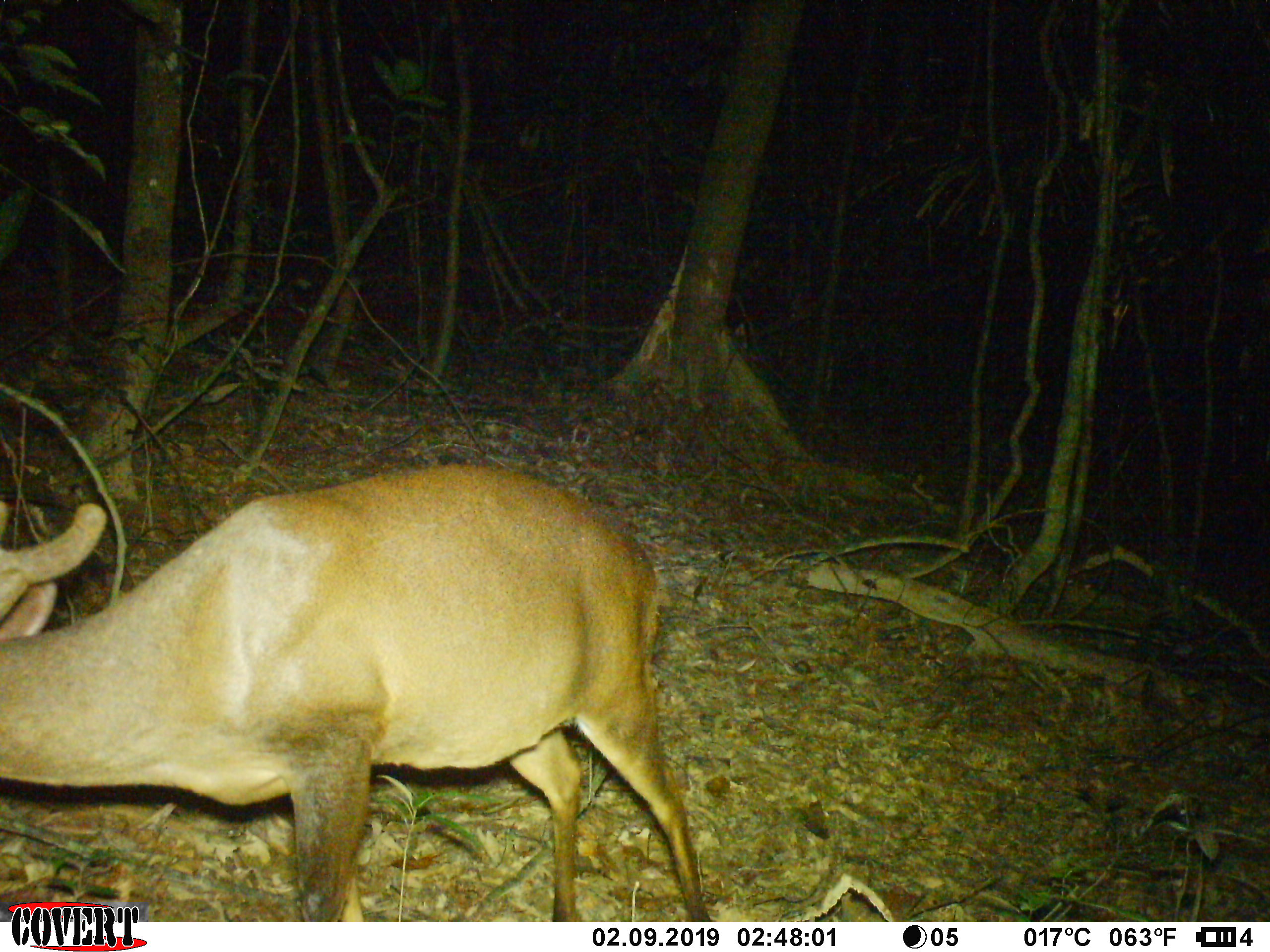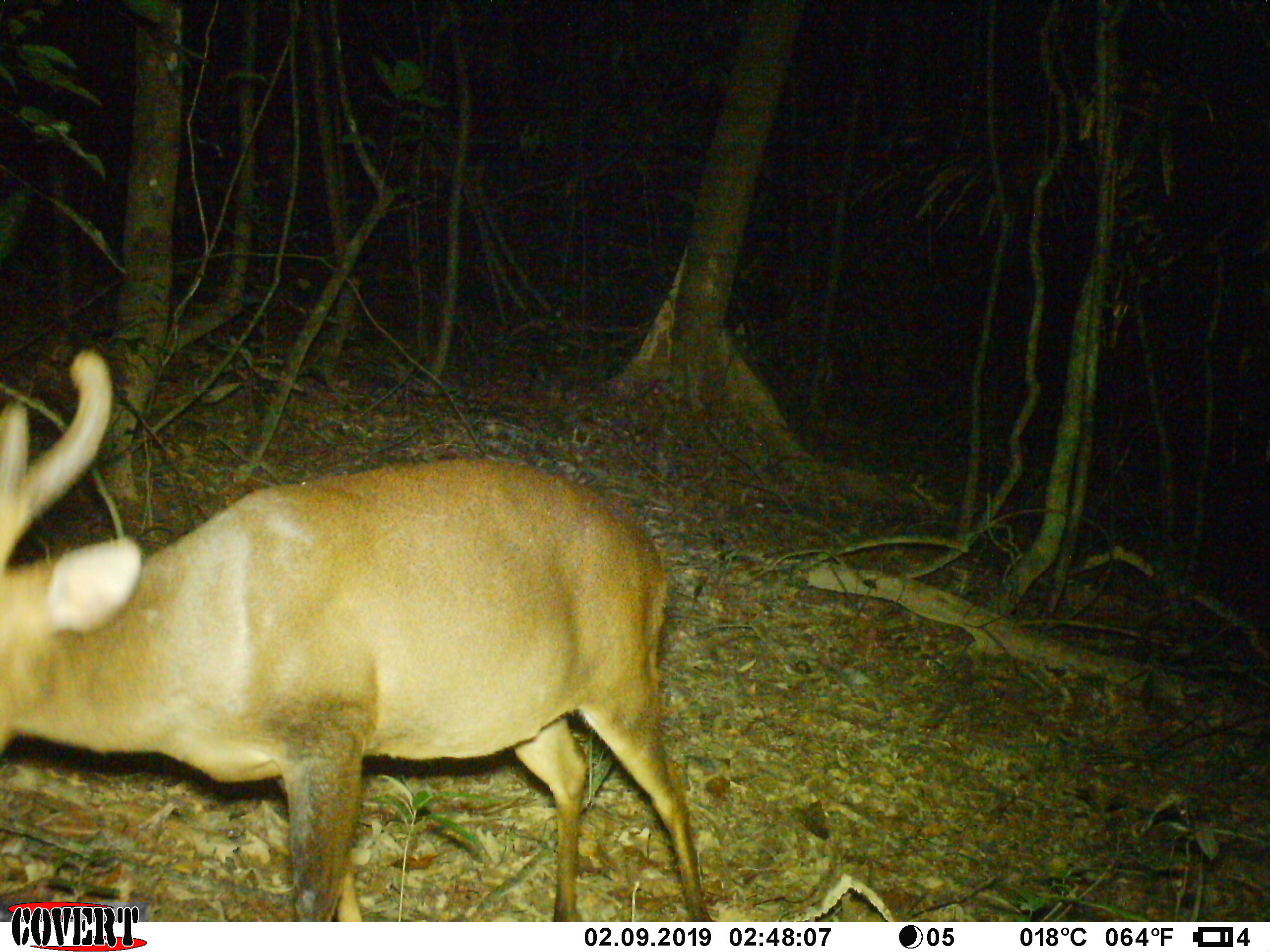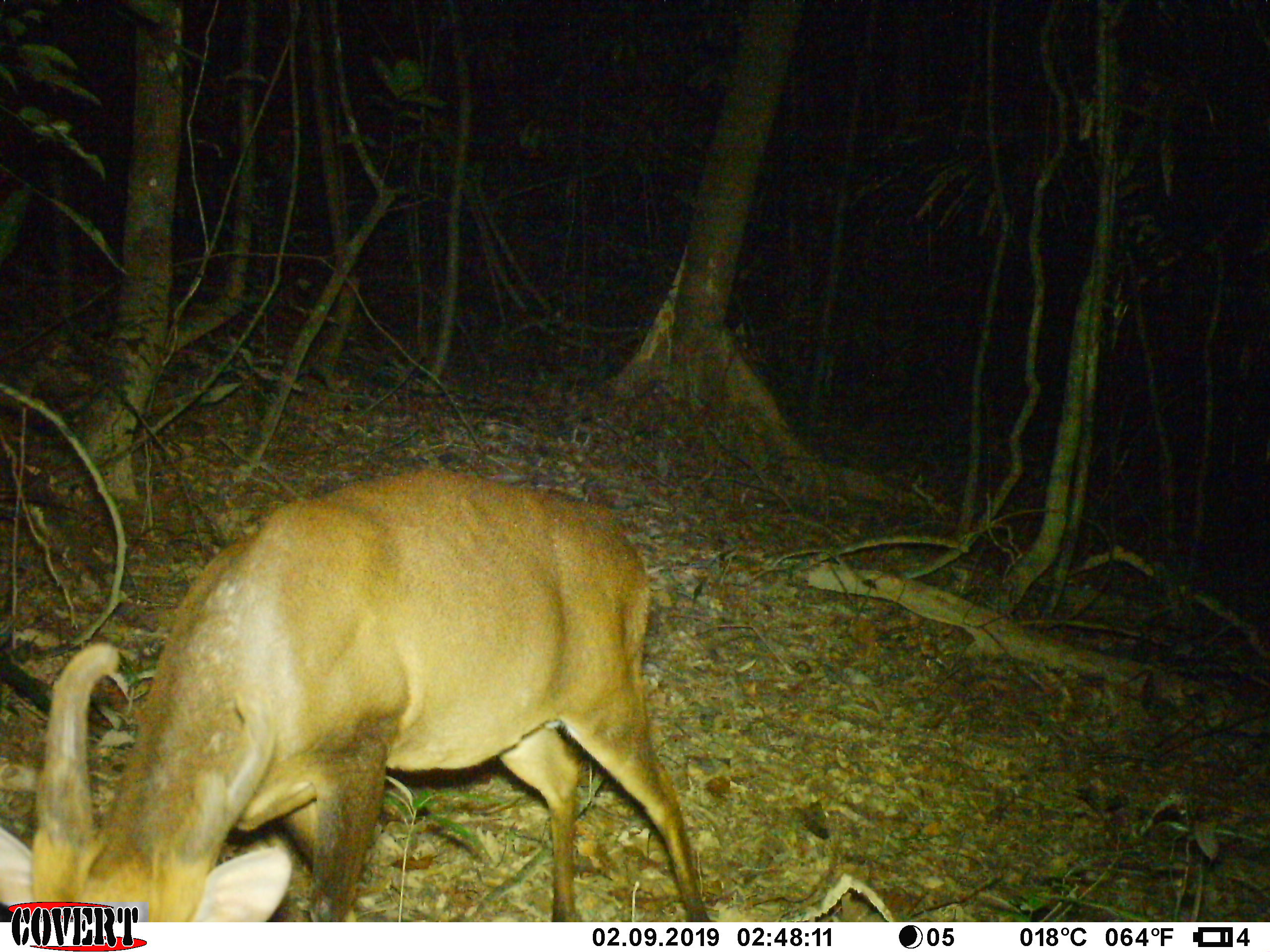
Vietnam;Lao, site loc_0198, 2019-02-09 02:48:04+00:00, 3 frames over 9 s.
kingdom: Animalia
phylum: Chordata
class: Mammalia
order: Artiodactyla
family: Cervidae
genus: Muntiacus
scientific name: Muntiacus vuquangensis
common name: large-antlered muntjac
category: large antlered muntjac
Large antlered muntjac (large-antlered muntjac) (Muntiacus vuquangensis). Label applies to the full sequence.